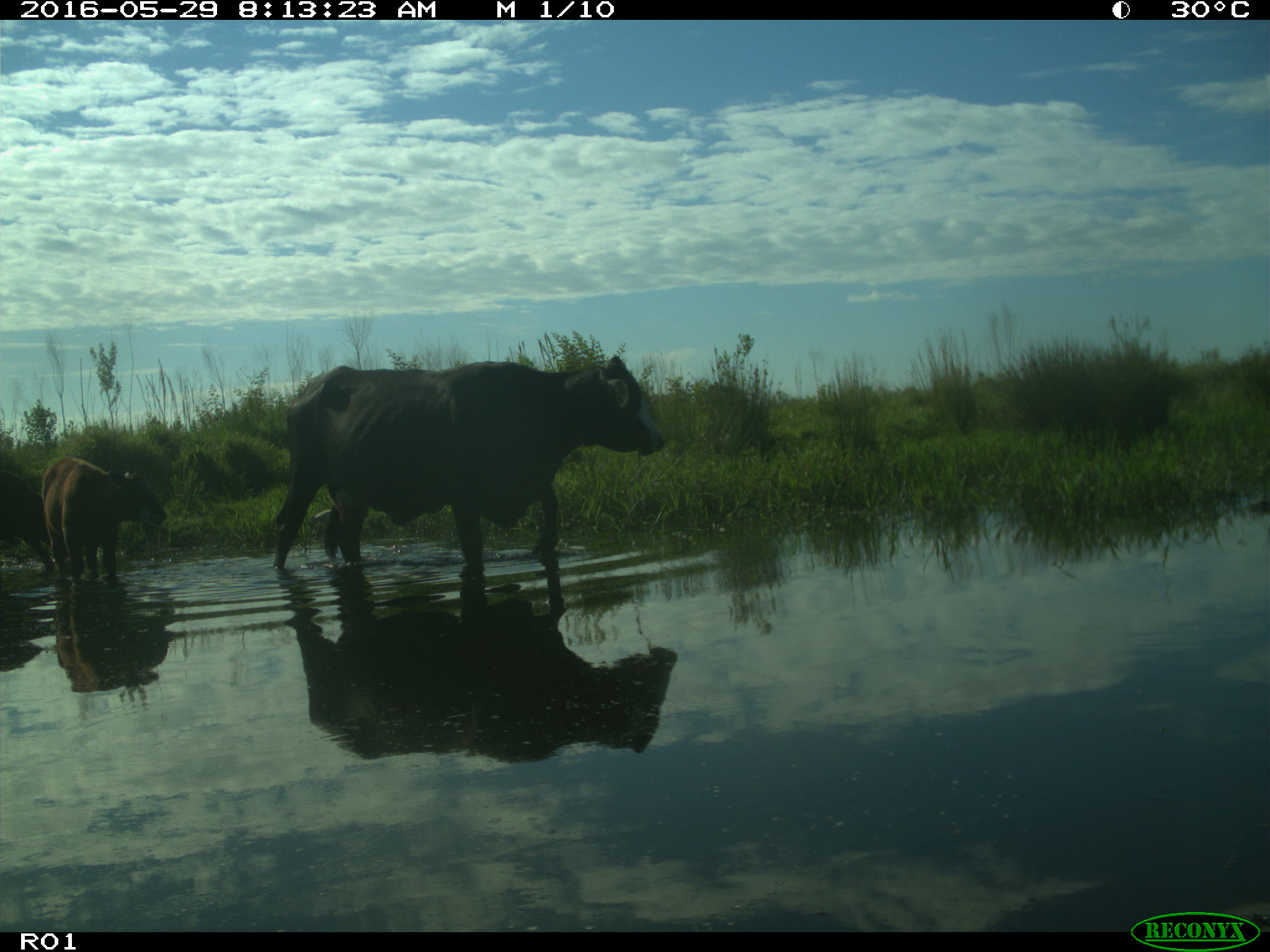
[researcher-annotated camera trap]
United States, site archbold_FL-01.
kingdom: Animalia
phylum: Chordata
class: Mammalia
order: Artiodactyla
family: Bovidae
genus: Bos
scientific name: Bos taurus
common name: domestic cow